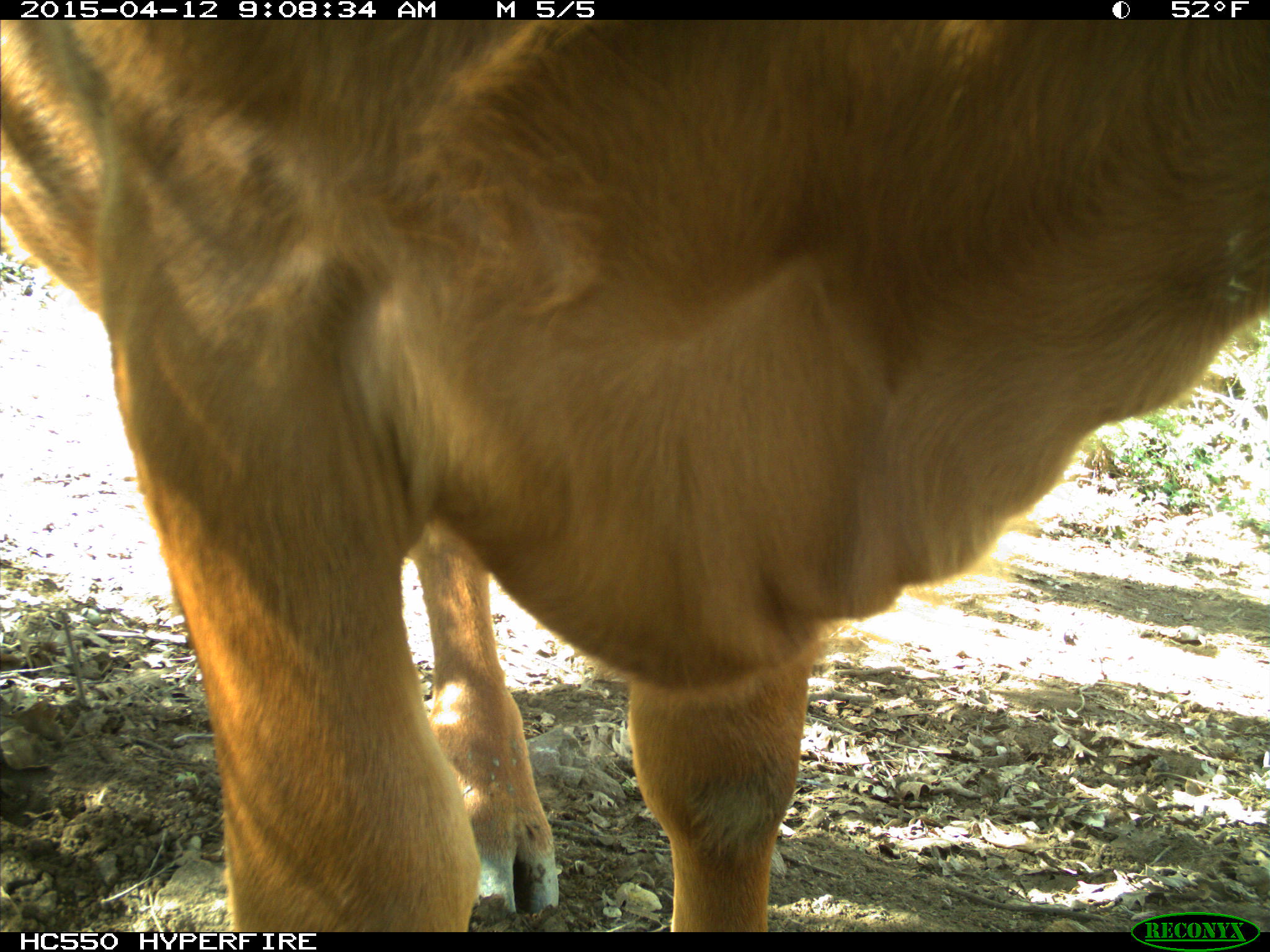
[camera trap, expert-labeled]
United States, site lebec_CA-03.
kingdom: Animalia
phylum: Chordata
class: Mammalia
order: Artiodactyla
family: Bovidae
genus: Bos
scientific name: Bos taurus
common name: domestic cow